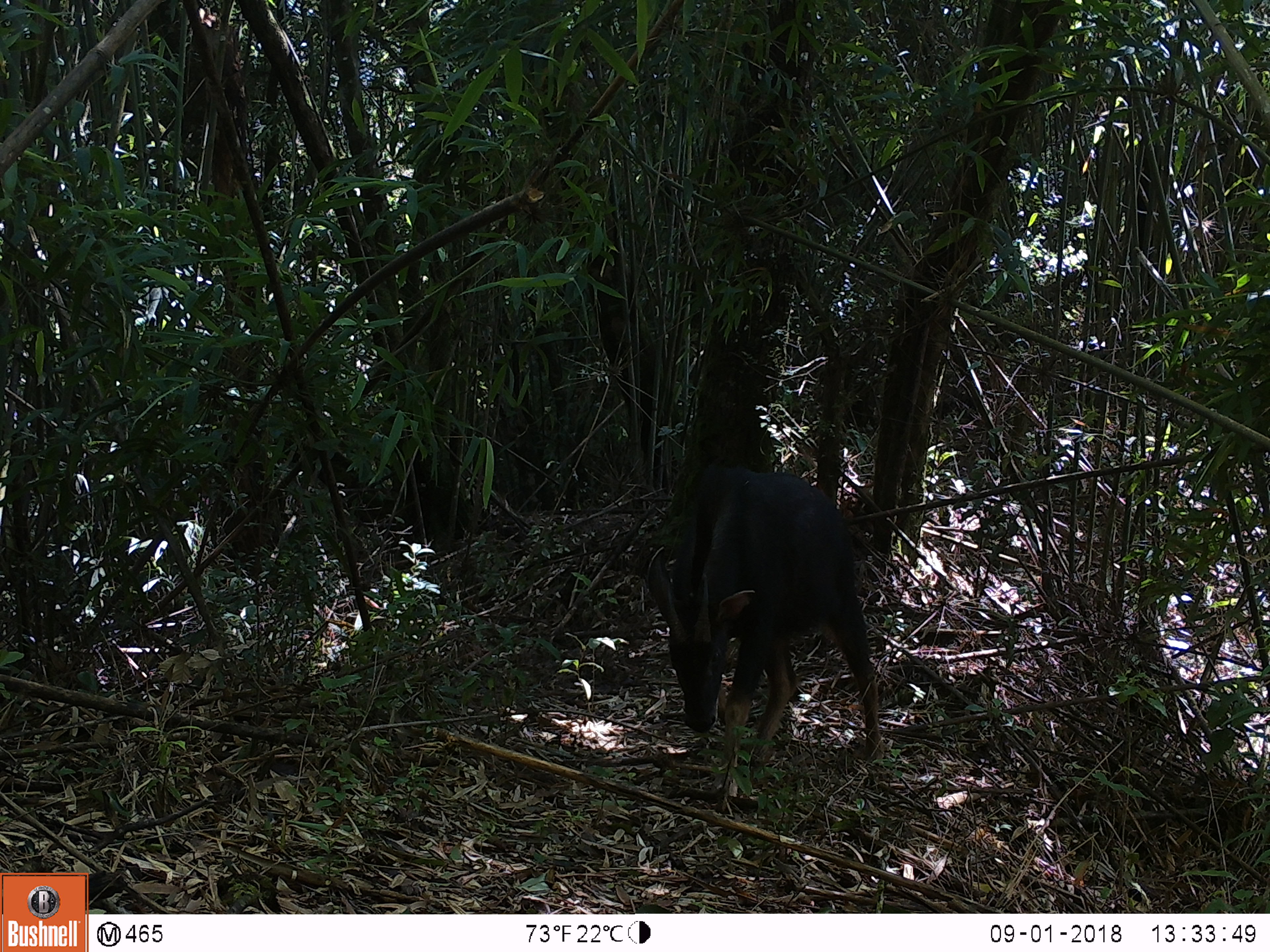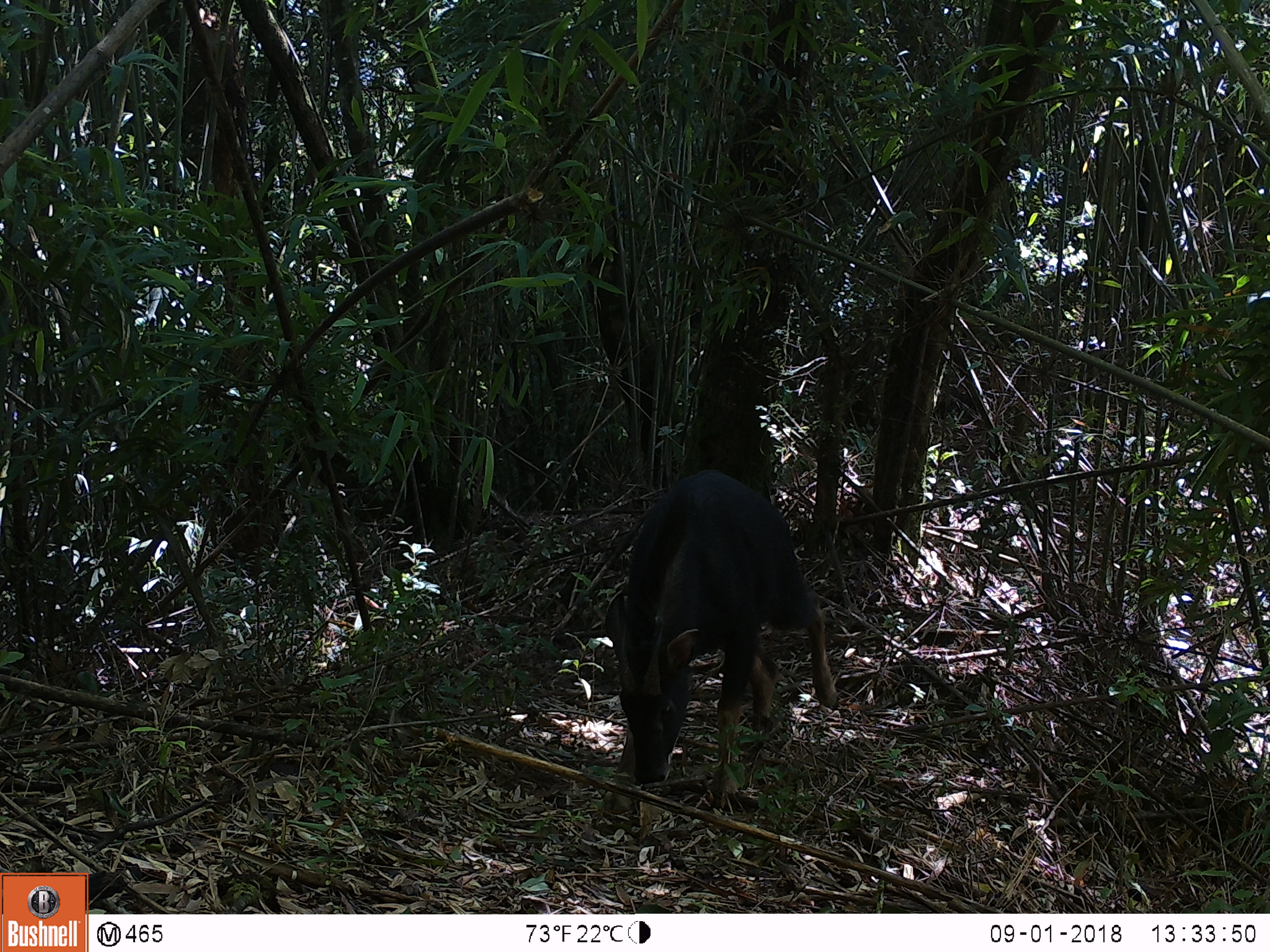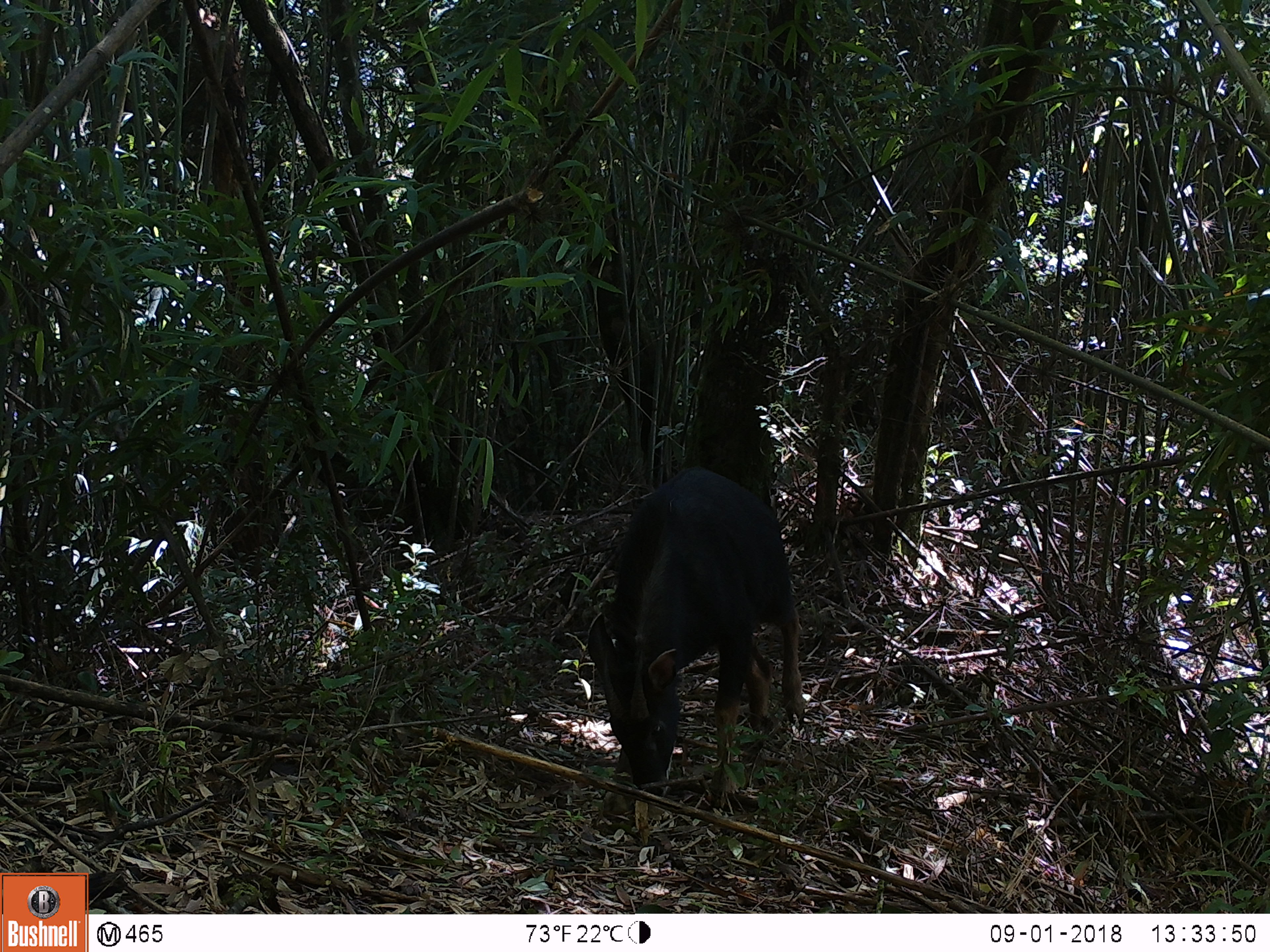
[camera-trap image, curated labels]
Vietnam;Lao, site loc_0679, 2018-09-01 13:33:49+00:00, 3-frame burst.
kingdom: Animalia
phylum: Chordata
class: Mammalia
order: Artiodactyla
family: Bovidae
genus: Capricornis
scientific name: Capricornis sumatraensis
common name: chinese serow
Chinese serow (Capricornis sumatraensis). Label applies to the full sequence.